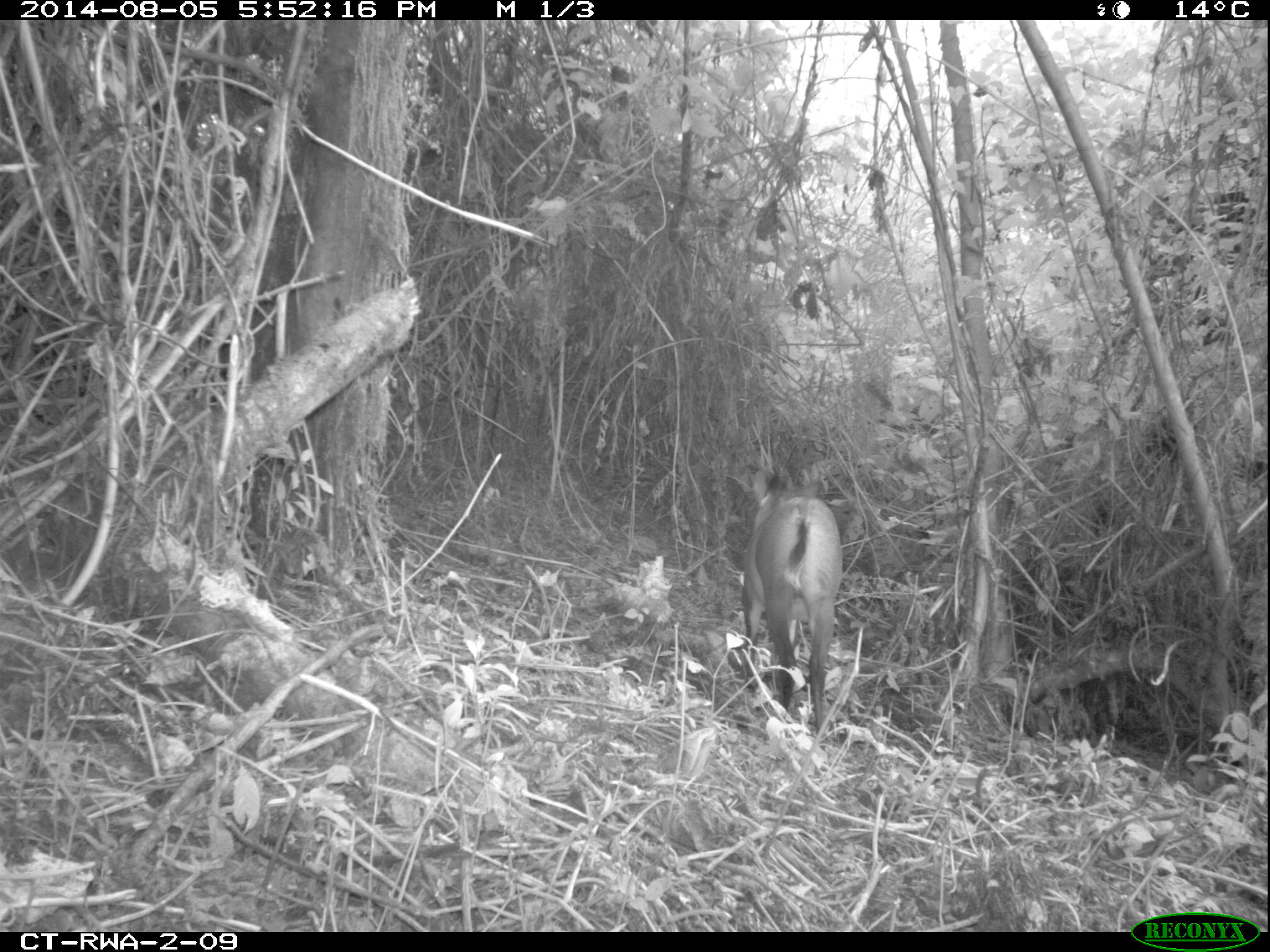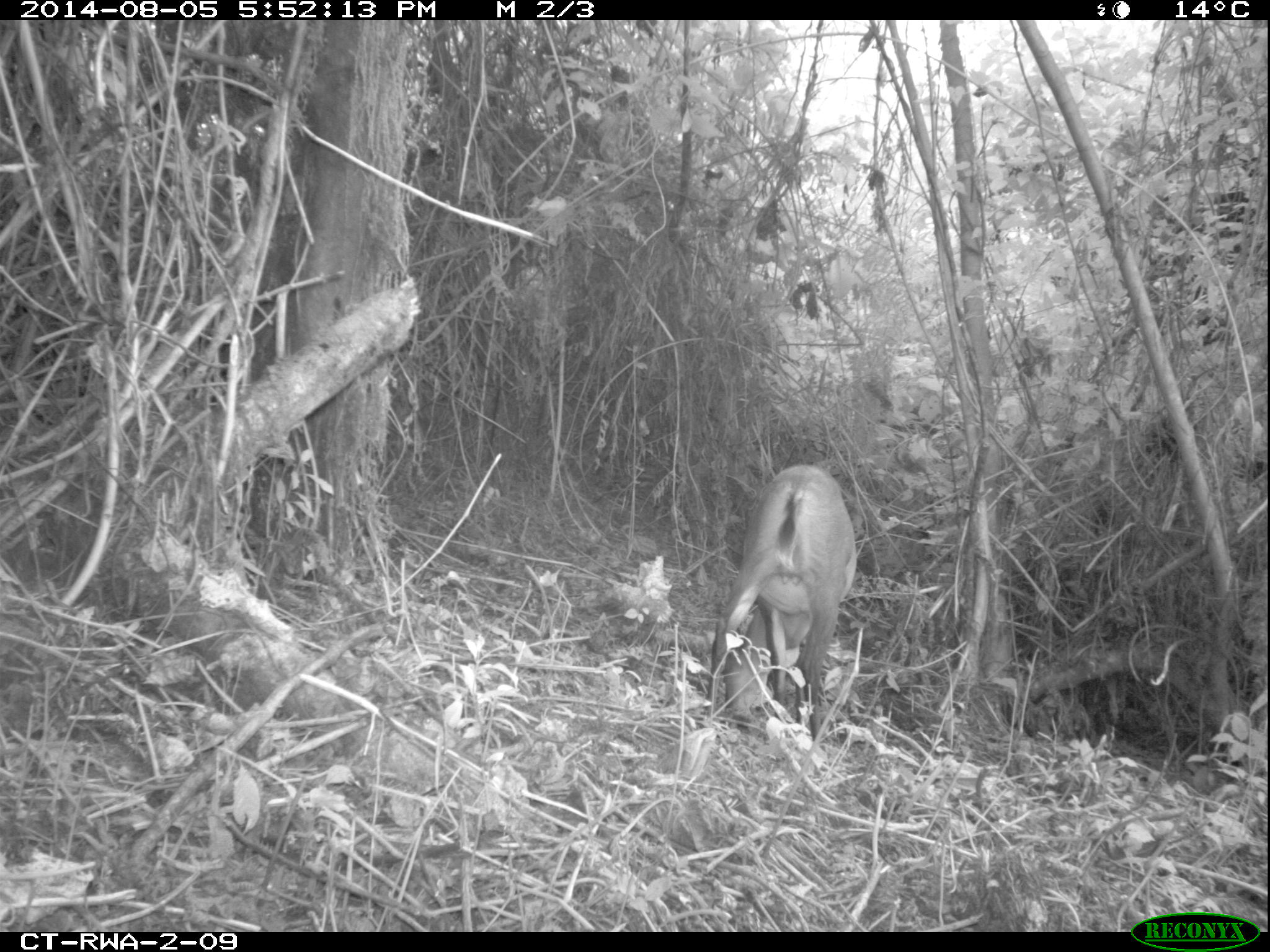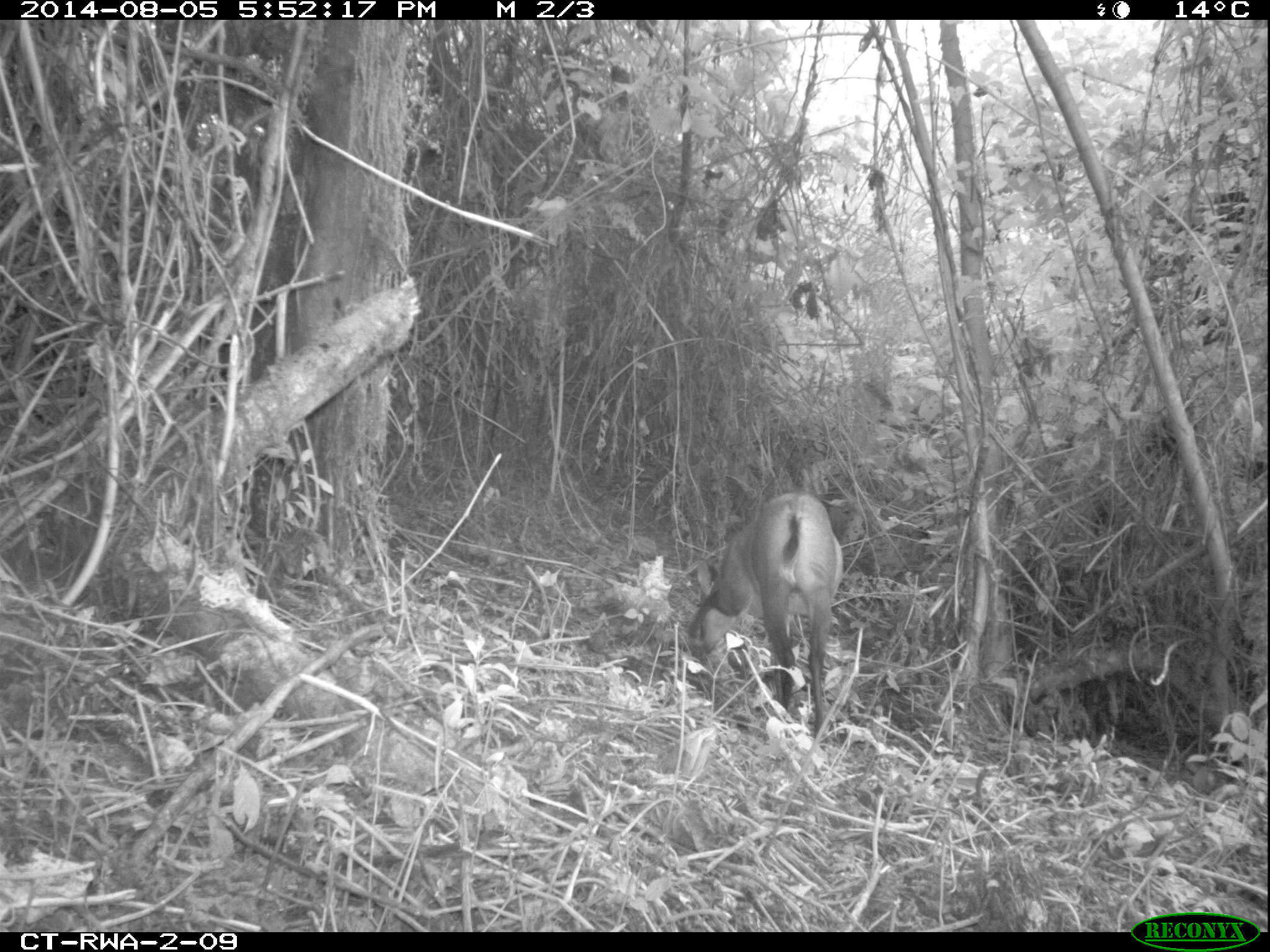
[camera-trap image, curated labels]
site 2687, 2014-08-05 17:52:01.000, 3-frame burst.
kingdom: Animalia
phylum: Chordata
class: Mammalia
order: Artiodactyla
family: Bovidae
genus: Cephalophus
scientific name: Cephalophus nigrifrons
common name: black-fronted duiker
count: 1